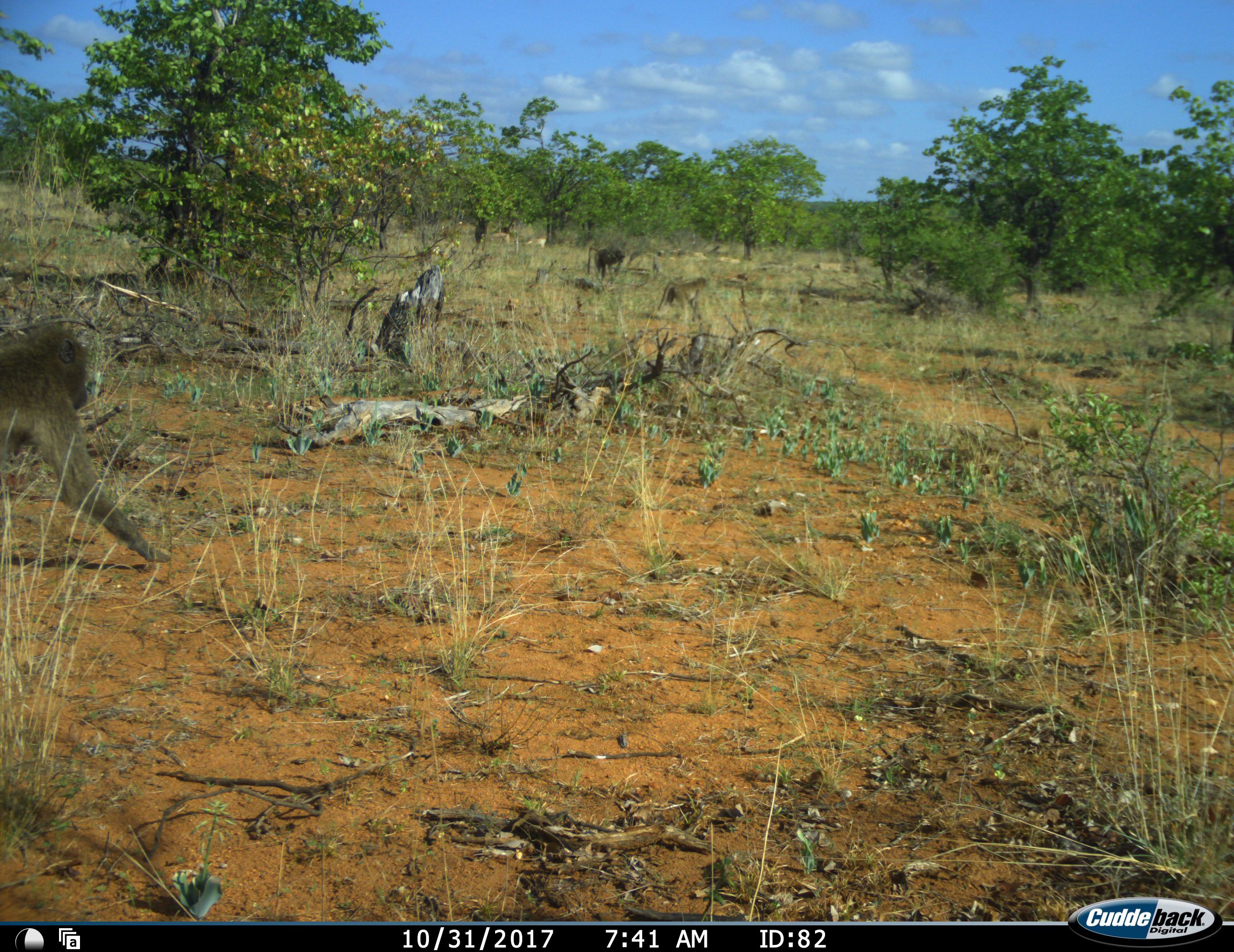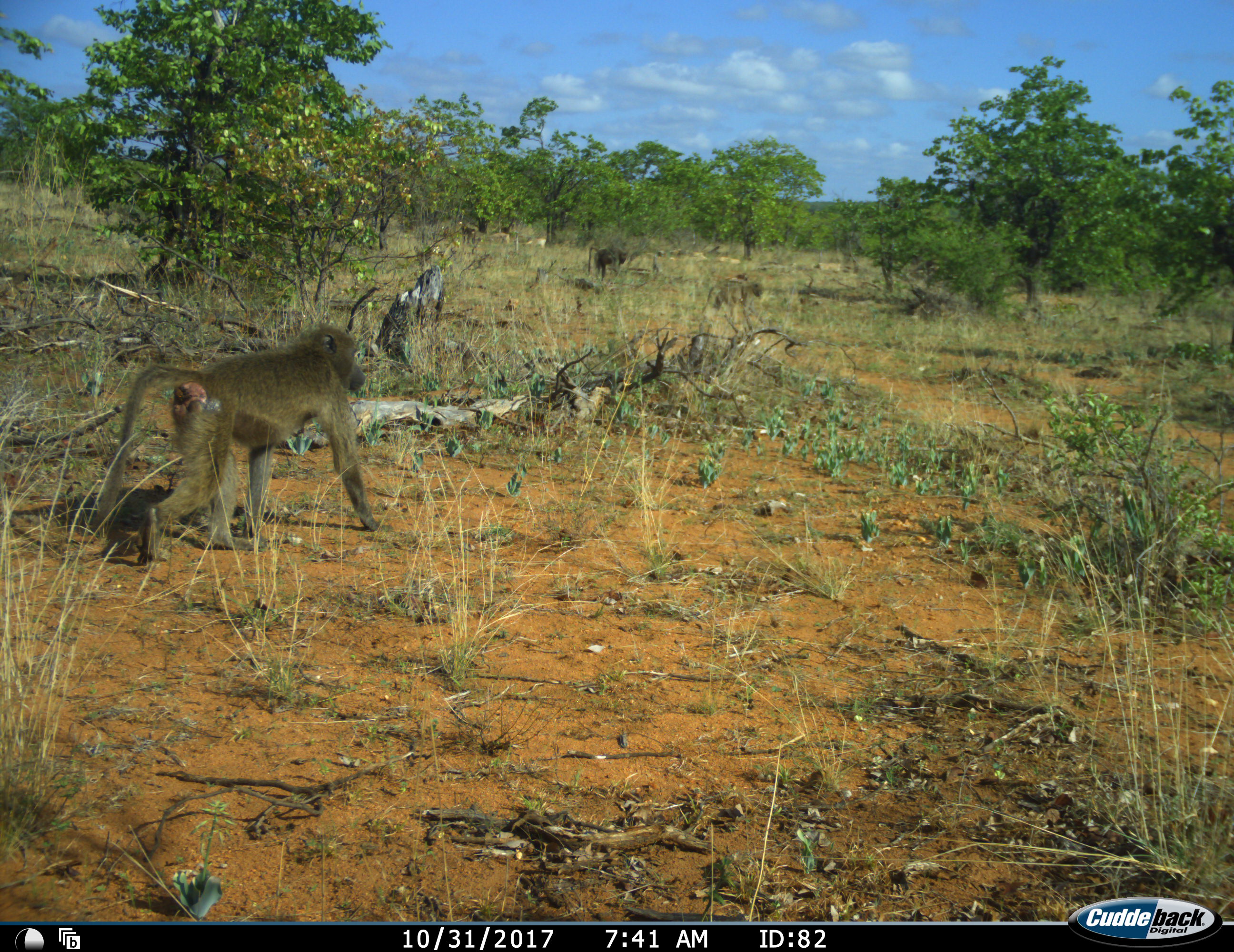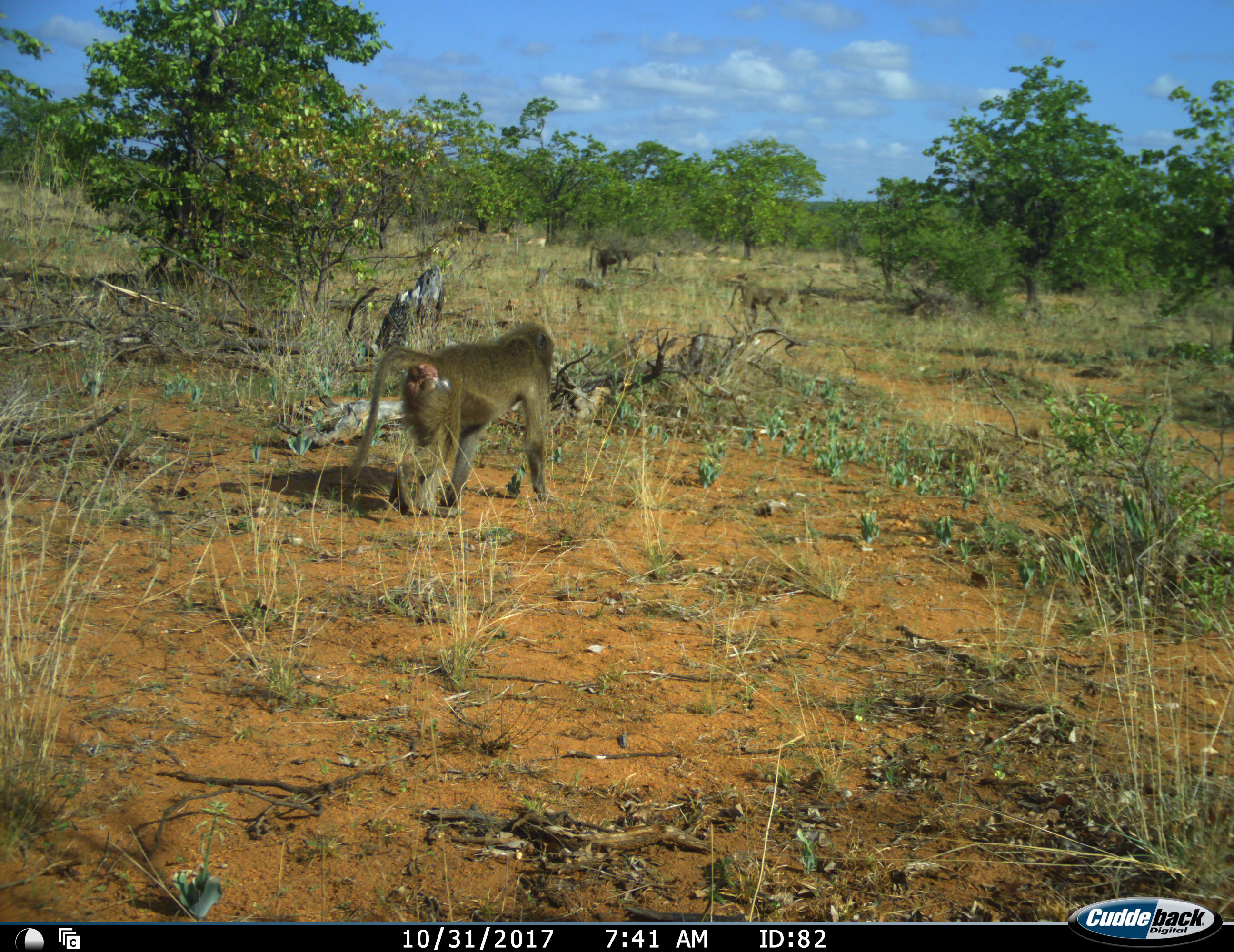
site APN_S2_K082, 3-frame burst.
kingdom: Animalia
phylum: Chordata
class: Mammalia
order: Primates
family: Cercopithecidae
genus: Papio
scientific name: Papio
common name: baboon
Baboon (Papio), count 5. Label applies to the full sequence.